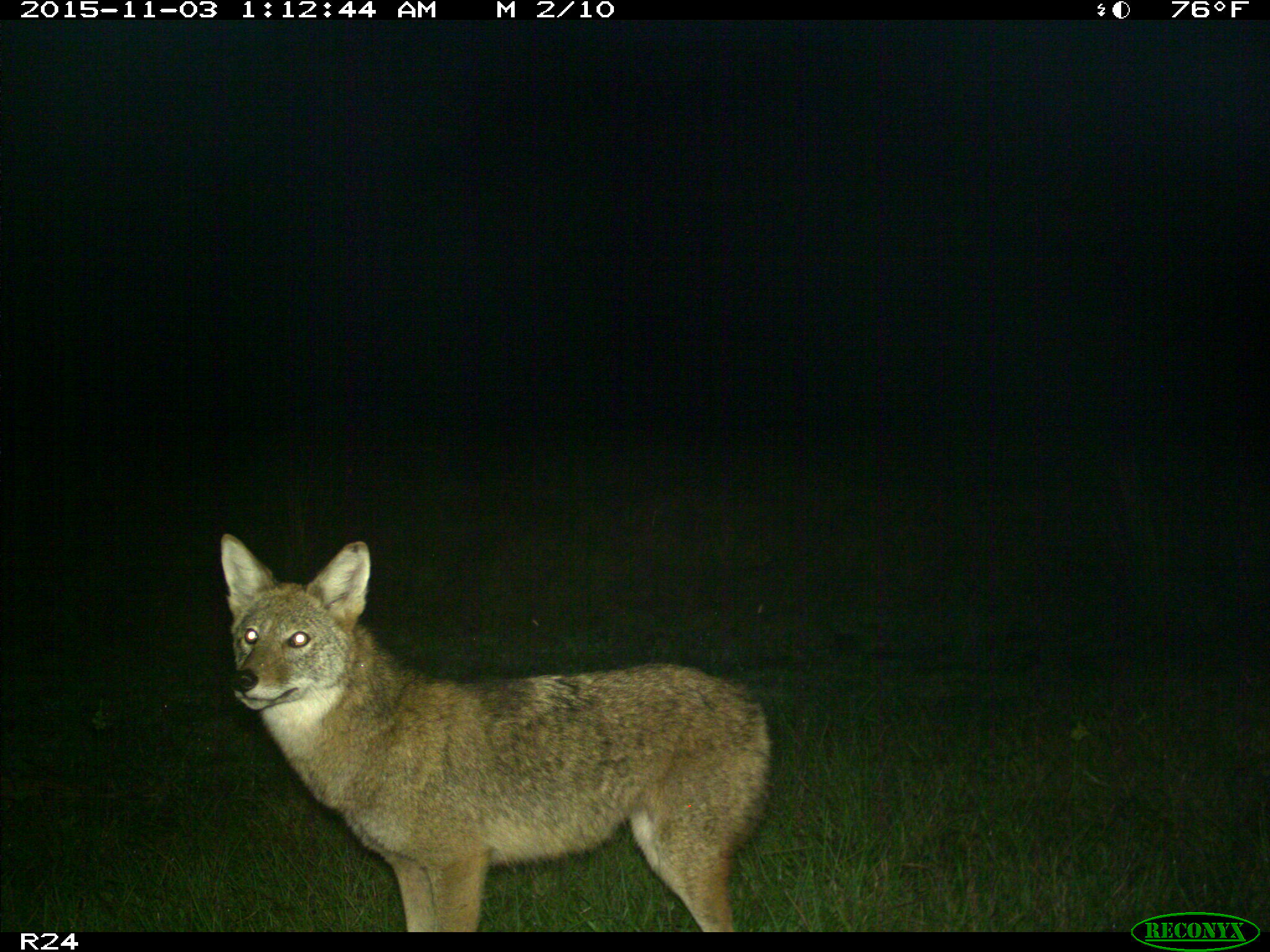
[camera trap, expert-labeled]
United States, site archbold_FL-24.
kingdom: Animalia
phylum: Chordata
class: Mammalia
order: Carnivora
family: Canidae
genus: Canis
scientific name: Canis latrans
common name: coyote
Canis latrans (coyote).